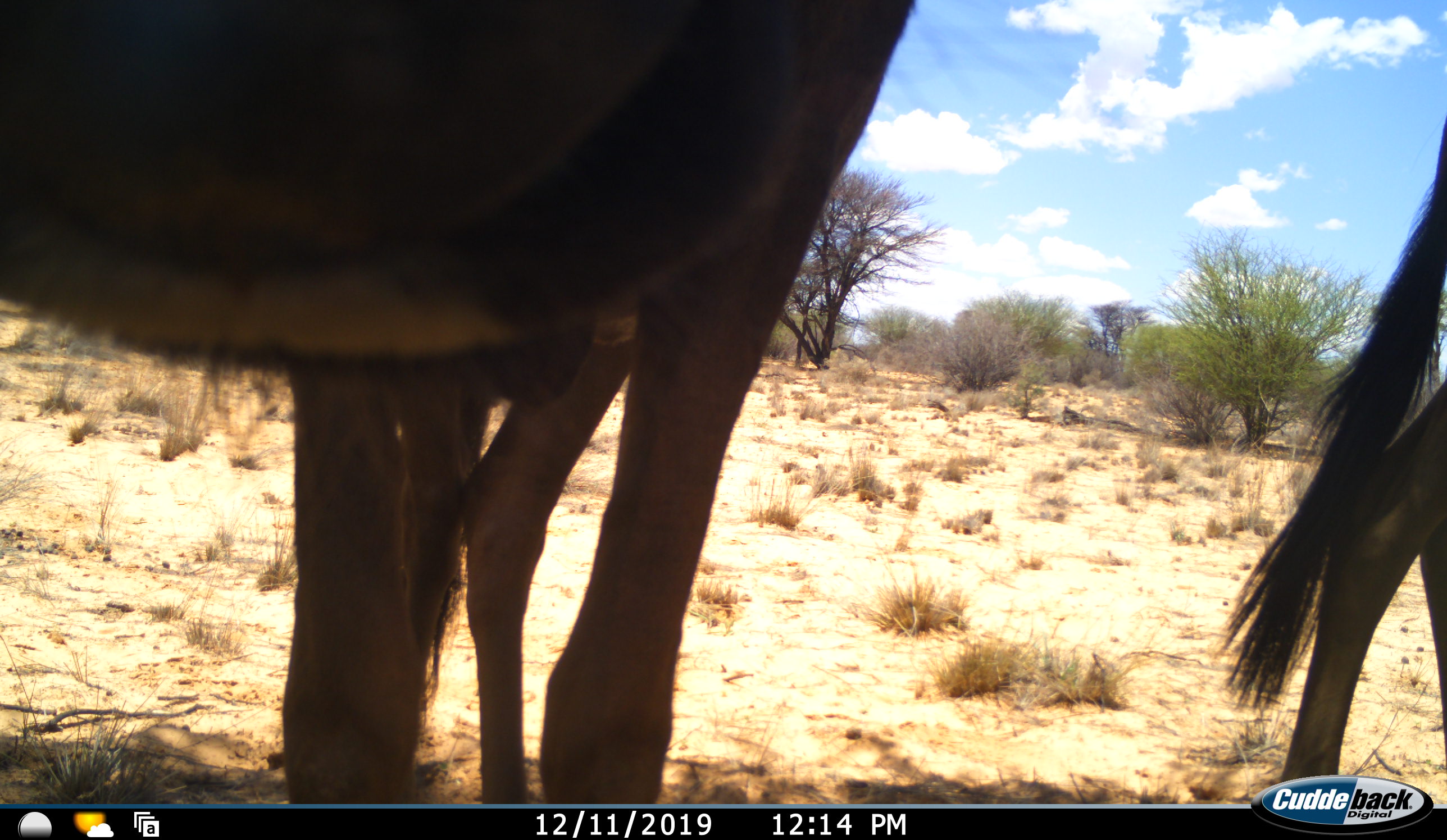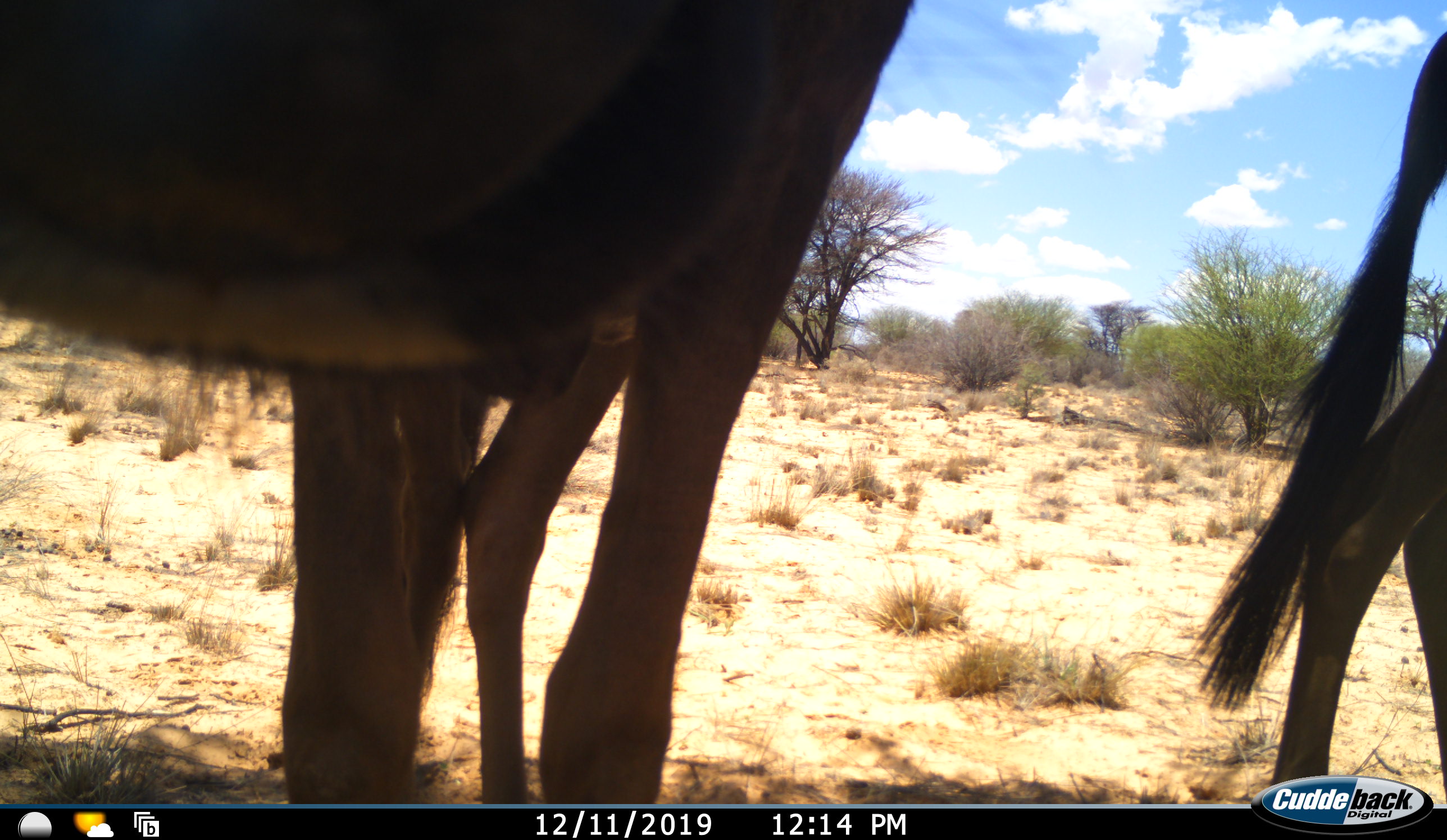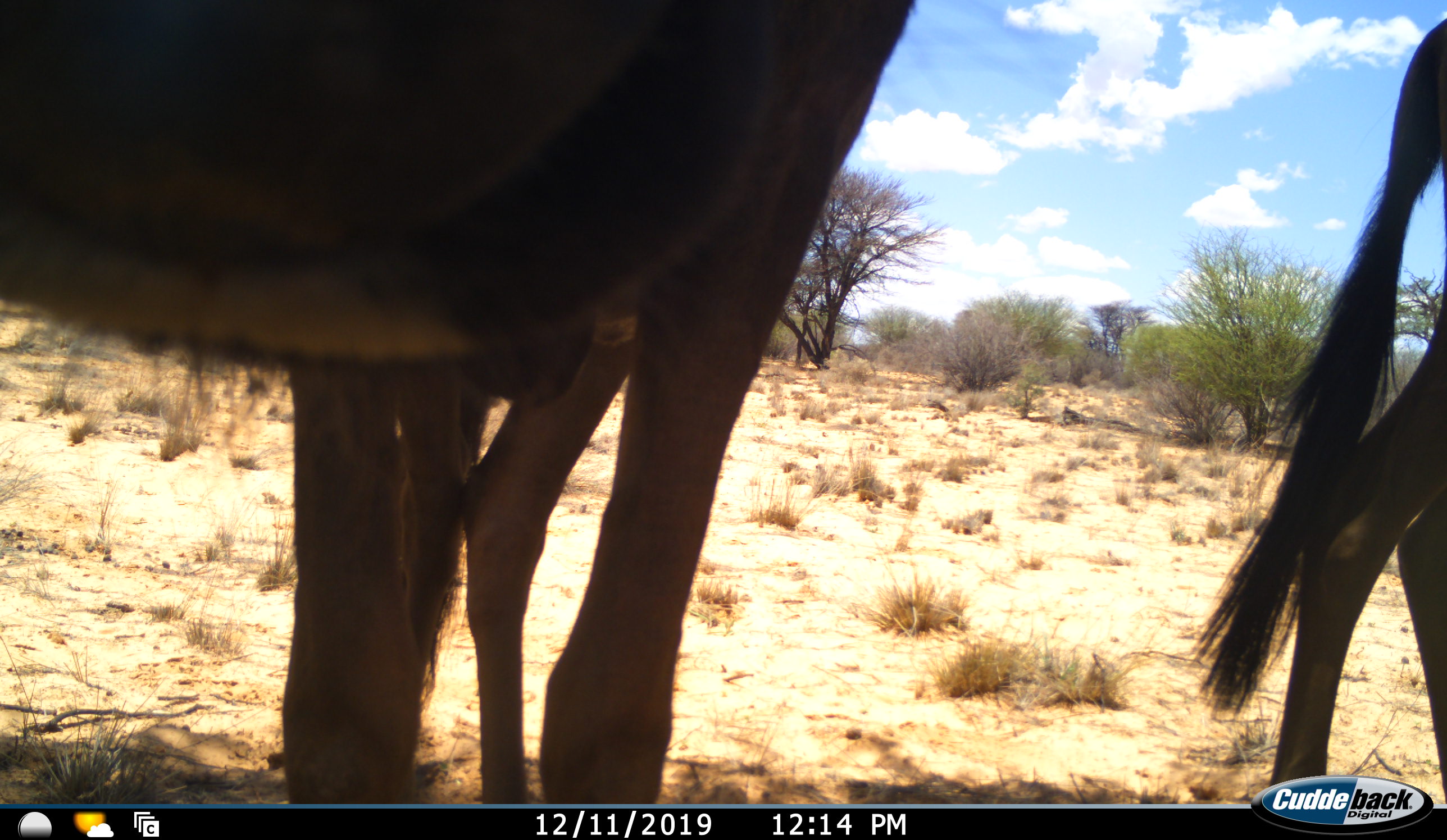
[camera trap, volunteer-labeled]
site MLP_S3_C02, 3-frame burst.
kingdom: Animalia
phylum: Chordata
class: Mammalia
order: Artiodactyla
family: Bovidae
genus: Connochaetes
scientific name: Connochaetes taurinus taurinus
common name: blue wildebeest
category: wildebeestblue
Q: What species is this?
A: Wildebeestblue (blue wildebeest) (Connochaetes taurinus taurinus).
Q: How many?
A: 2.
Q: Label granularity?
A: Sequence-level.